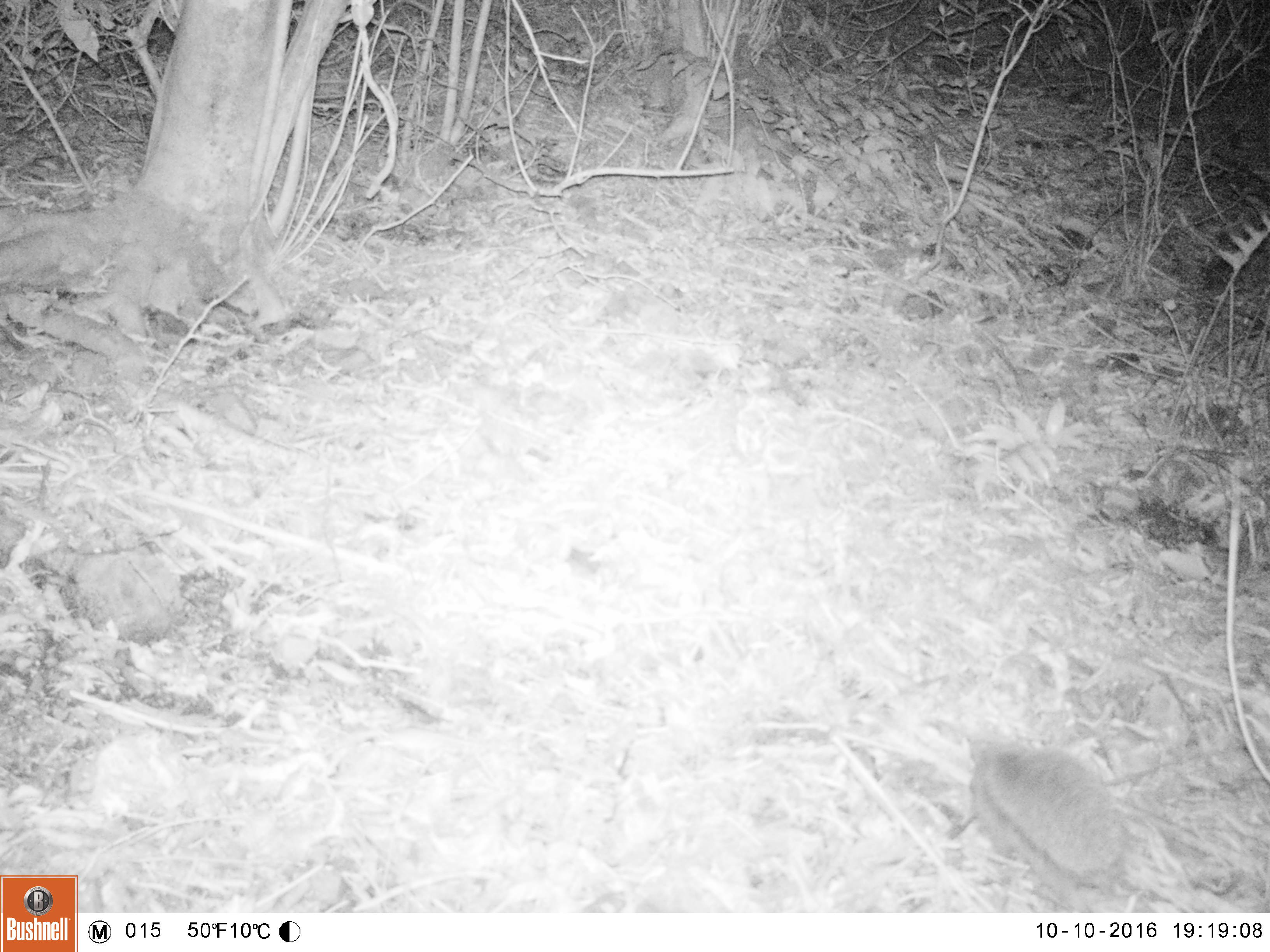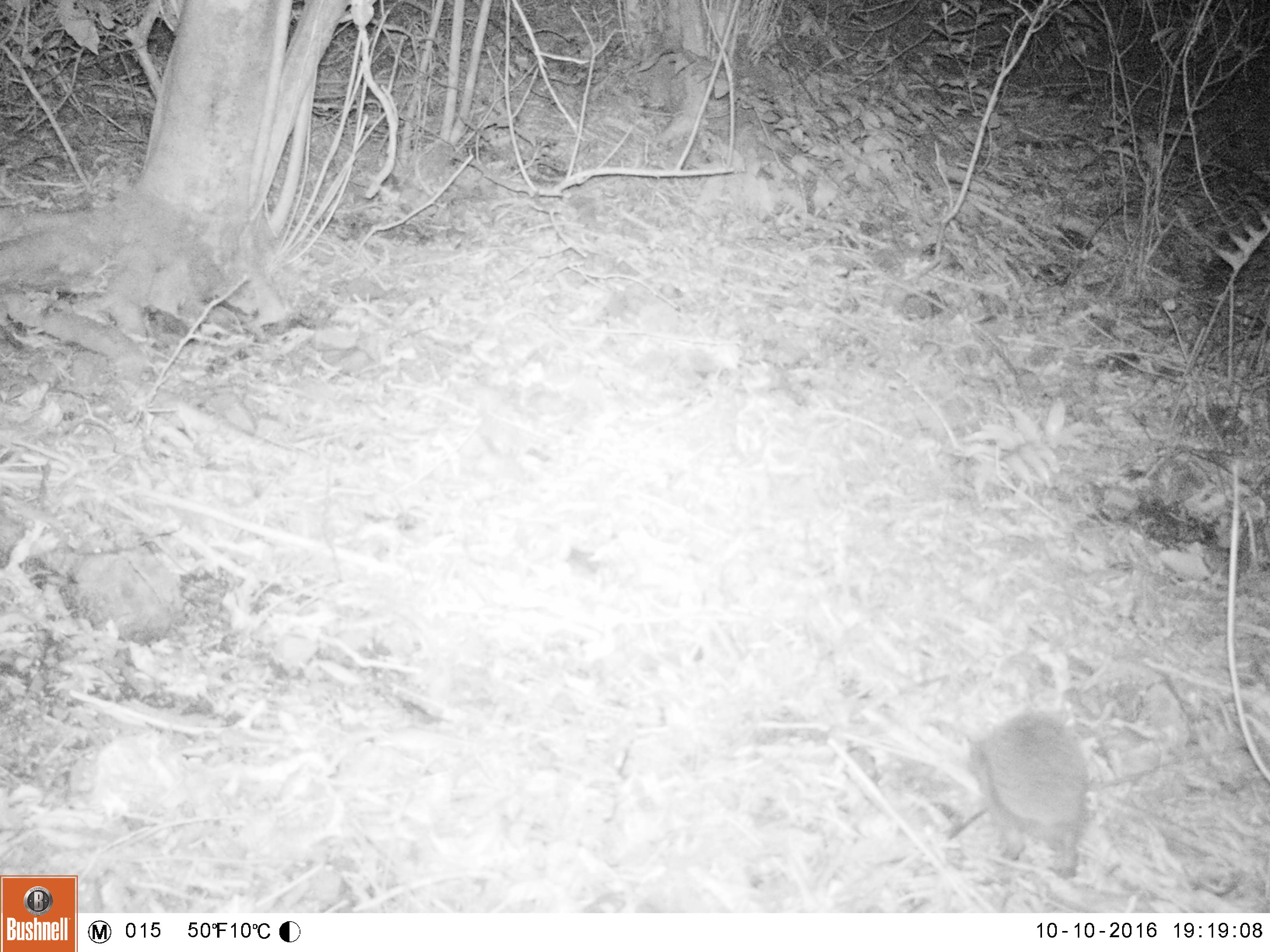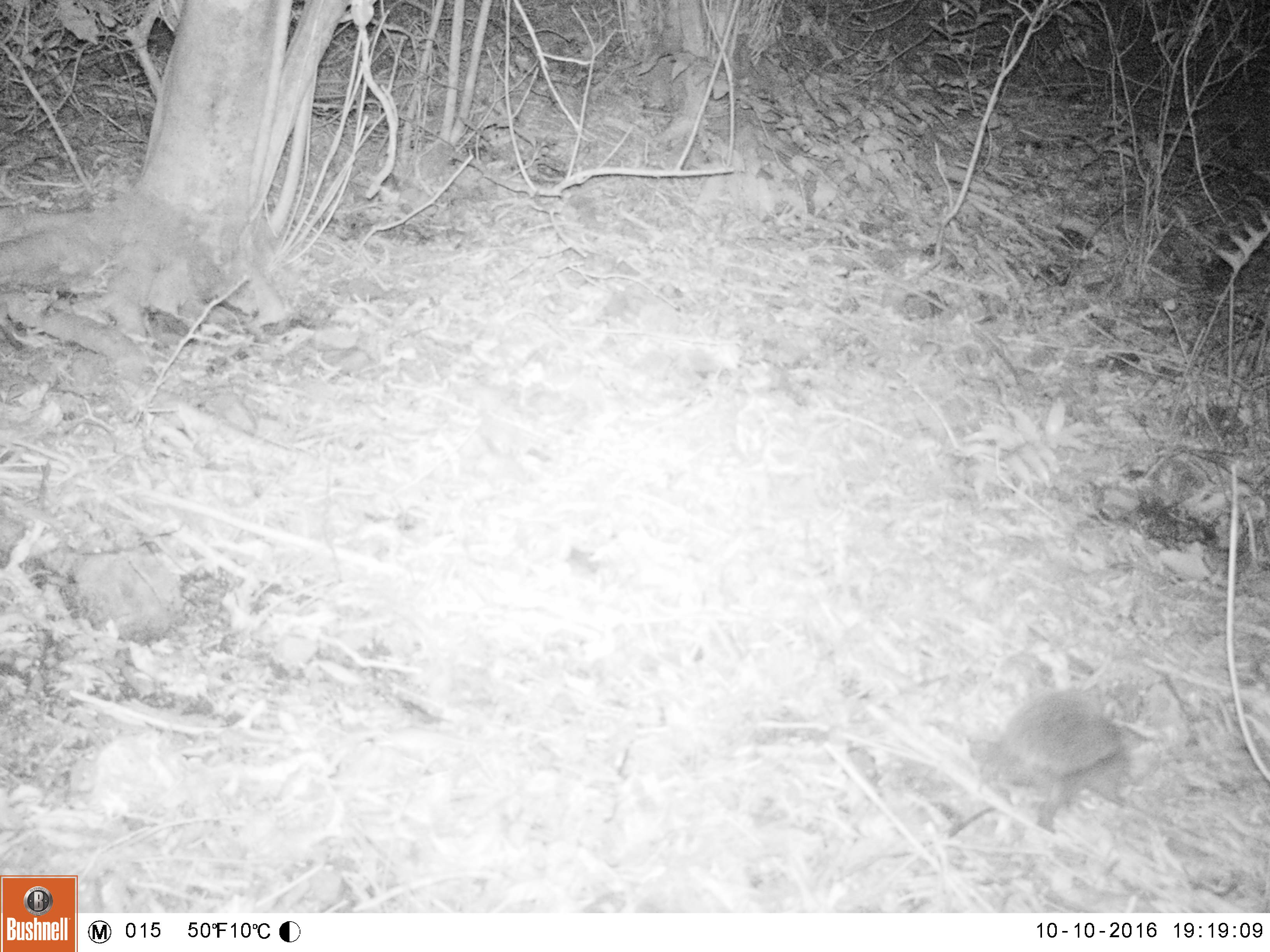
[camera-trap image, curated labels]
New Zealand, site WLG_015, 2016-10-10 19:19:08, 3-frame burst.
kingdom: Animalia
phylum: Chordata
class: Mammalia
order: Eulipotyphla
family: Erinaceidae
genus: Erinaceus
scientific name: Erinaceus europaeus europaeus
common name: european hedgehog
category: hedgehog